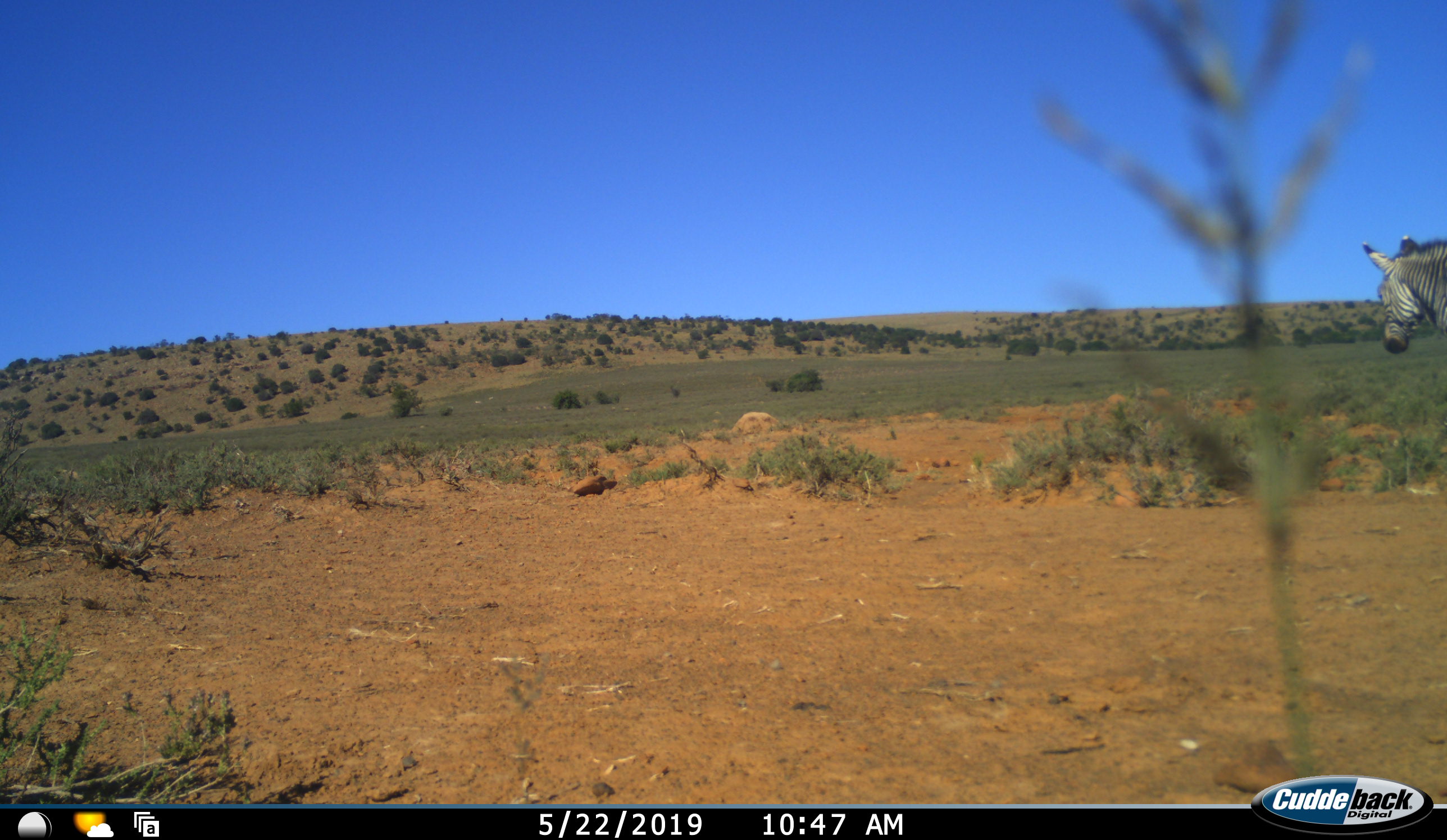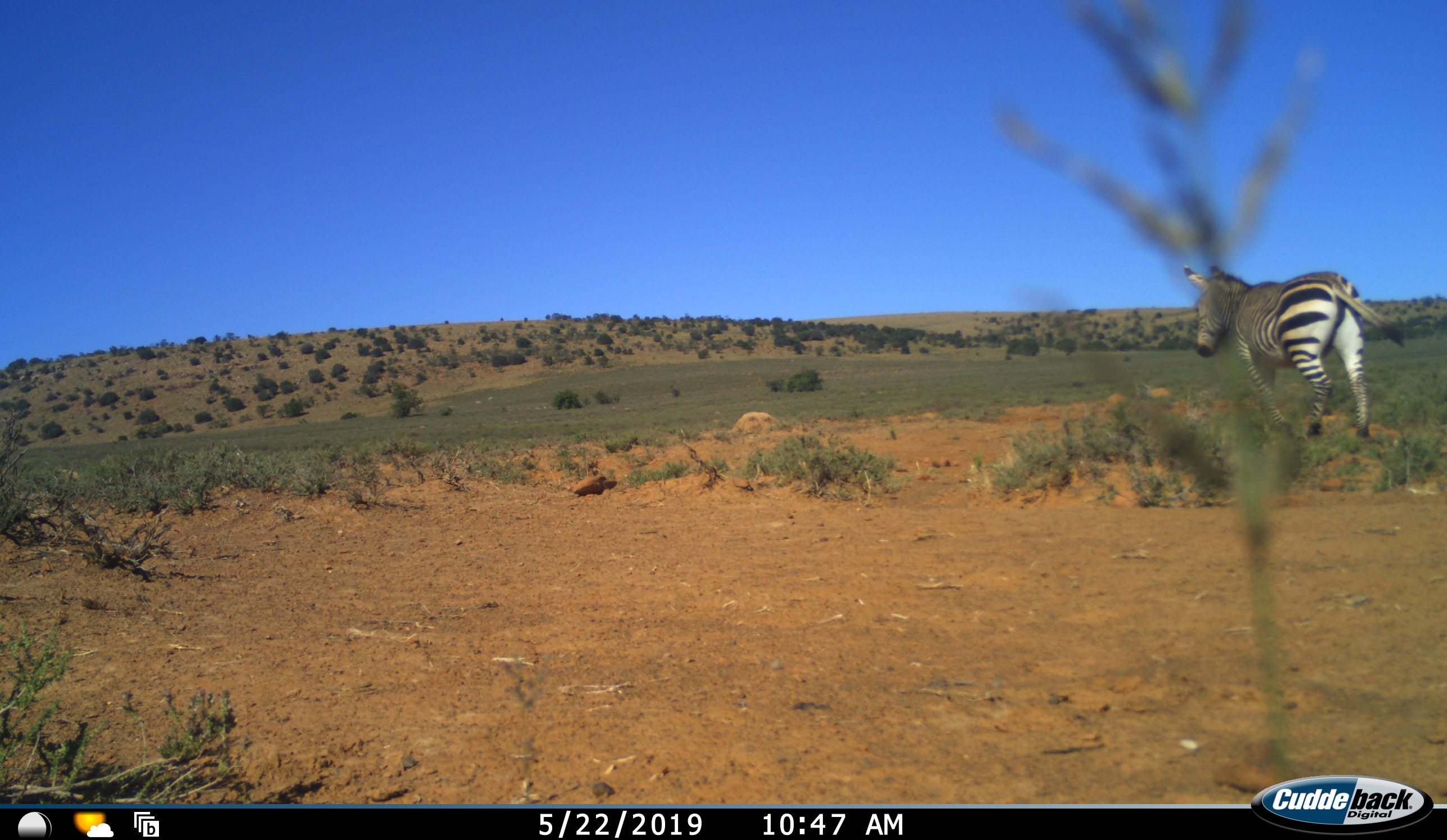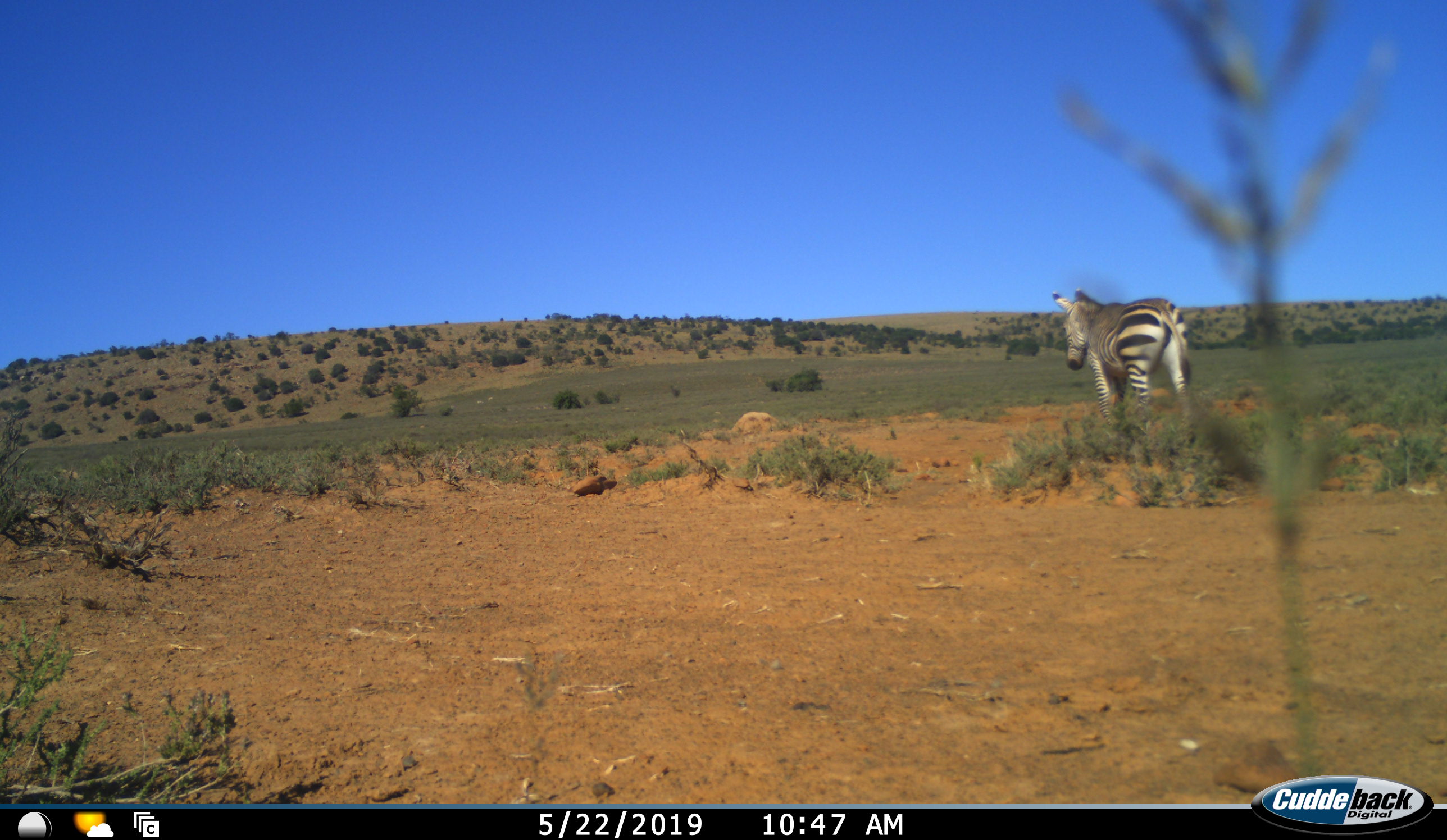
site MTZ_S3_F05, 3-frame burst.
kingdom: Animalia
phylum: Chordata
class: Mammalia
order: Perissodactyla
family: Equidae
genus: Equus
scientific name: Equus zebra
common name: mountain zebra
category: zebramountain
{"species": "zebramountain (mountain zebra) (Equus zebra)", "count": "1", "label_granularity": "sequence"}